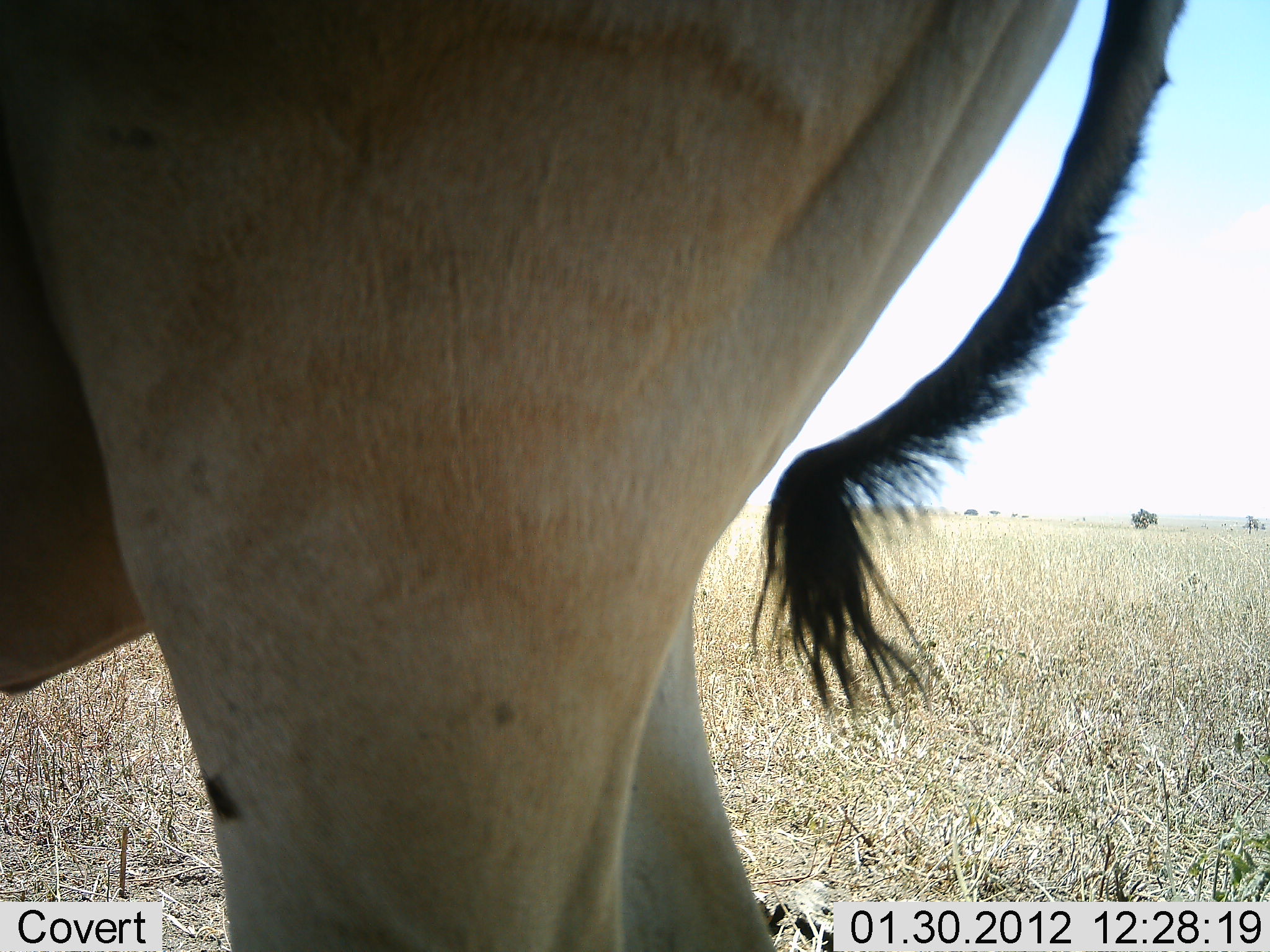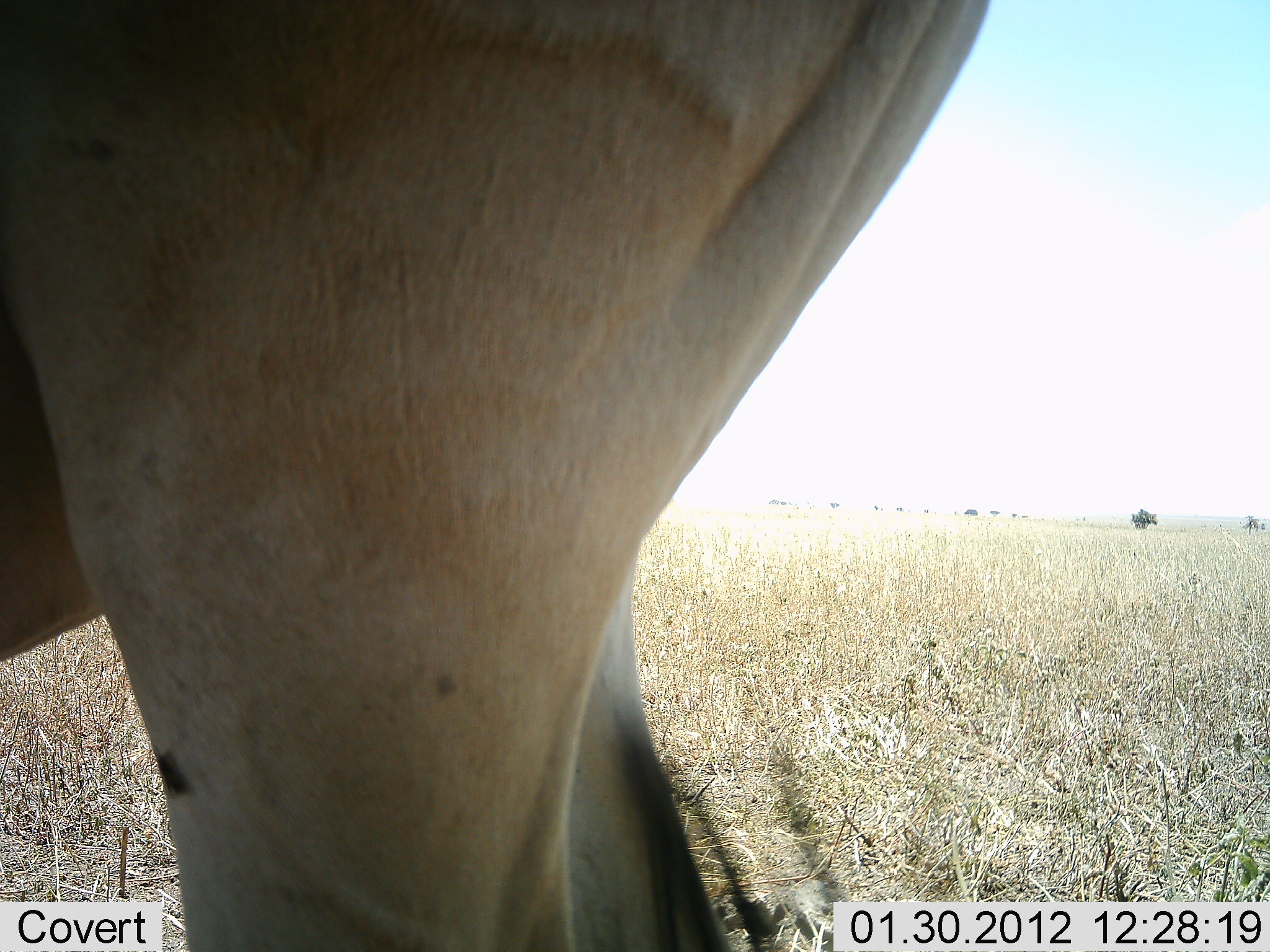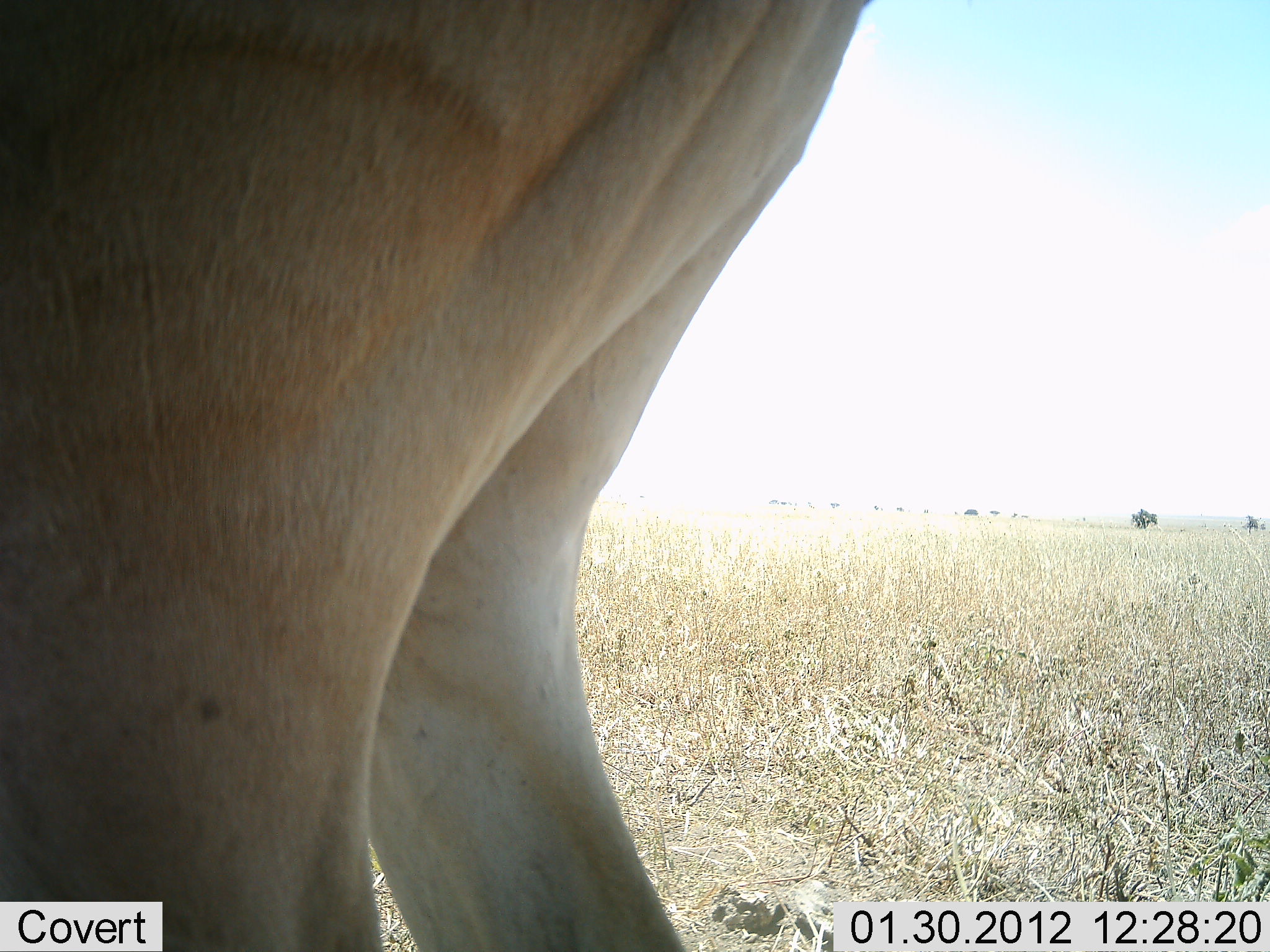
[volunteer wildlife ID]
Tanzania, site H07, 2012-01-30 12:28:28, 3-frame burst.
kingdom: Animalia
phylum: Chordata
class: Mammalia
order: Artiodactyla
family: Bovidae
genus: Alcelaphus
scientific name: Alcelaphus buselaphus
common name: hartebeest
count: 1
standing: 86%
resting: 0%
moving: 21%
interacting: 0%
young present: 0%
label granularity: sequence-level